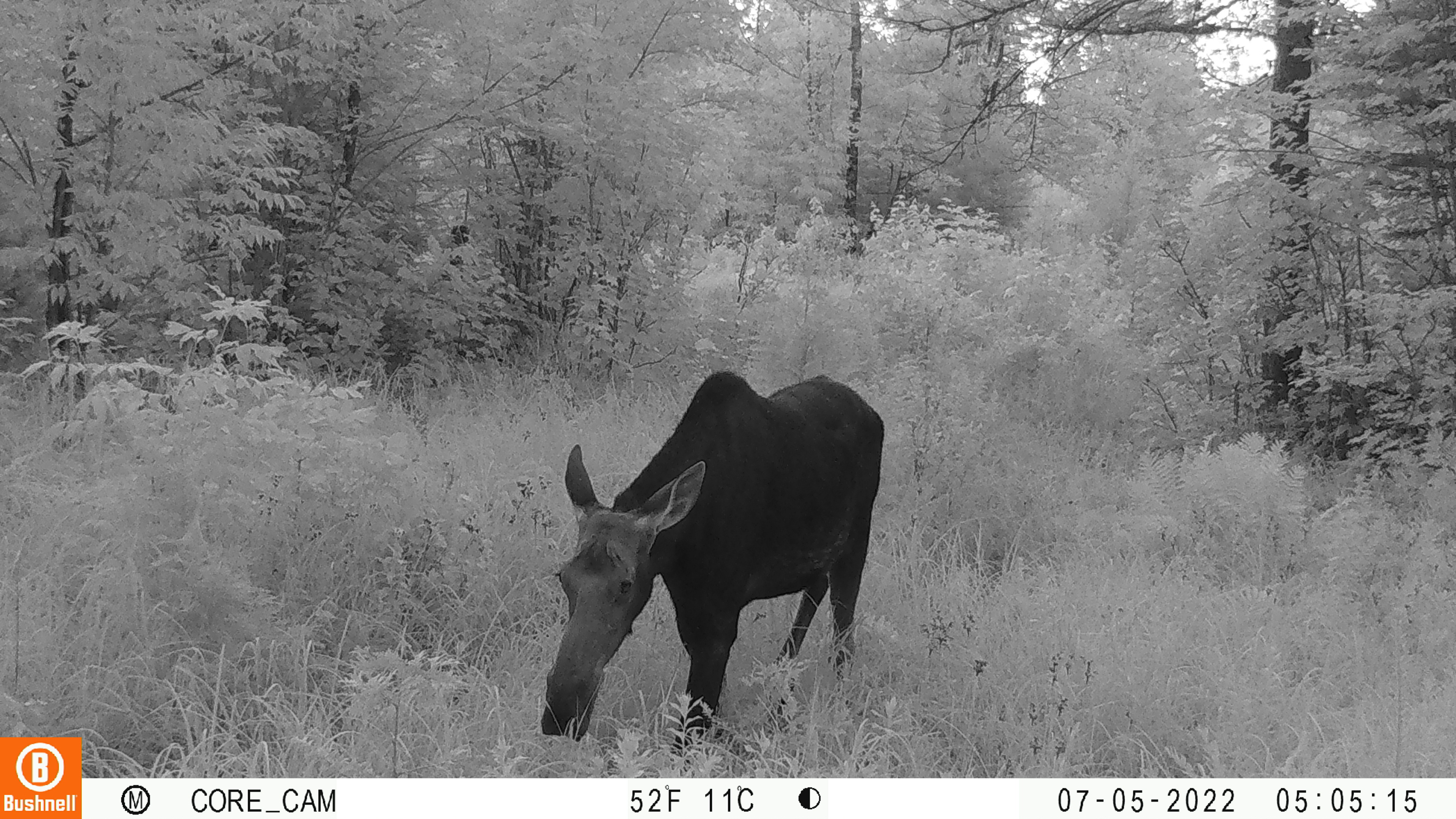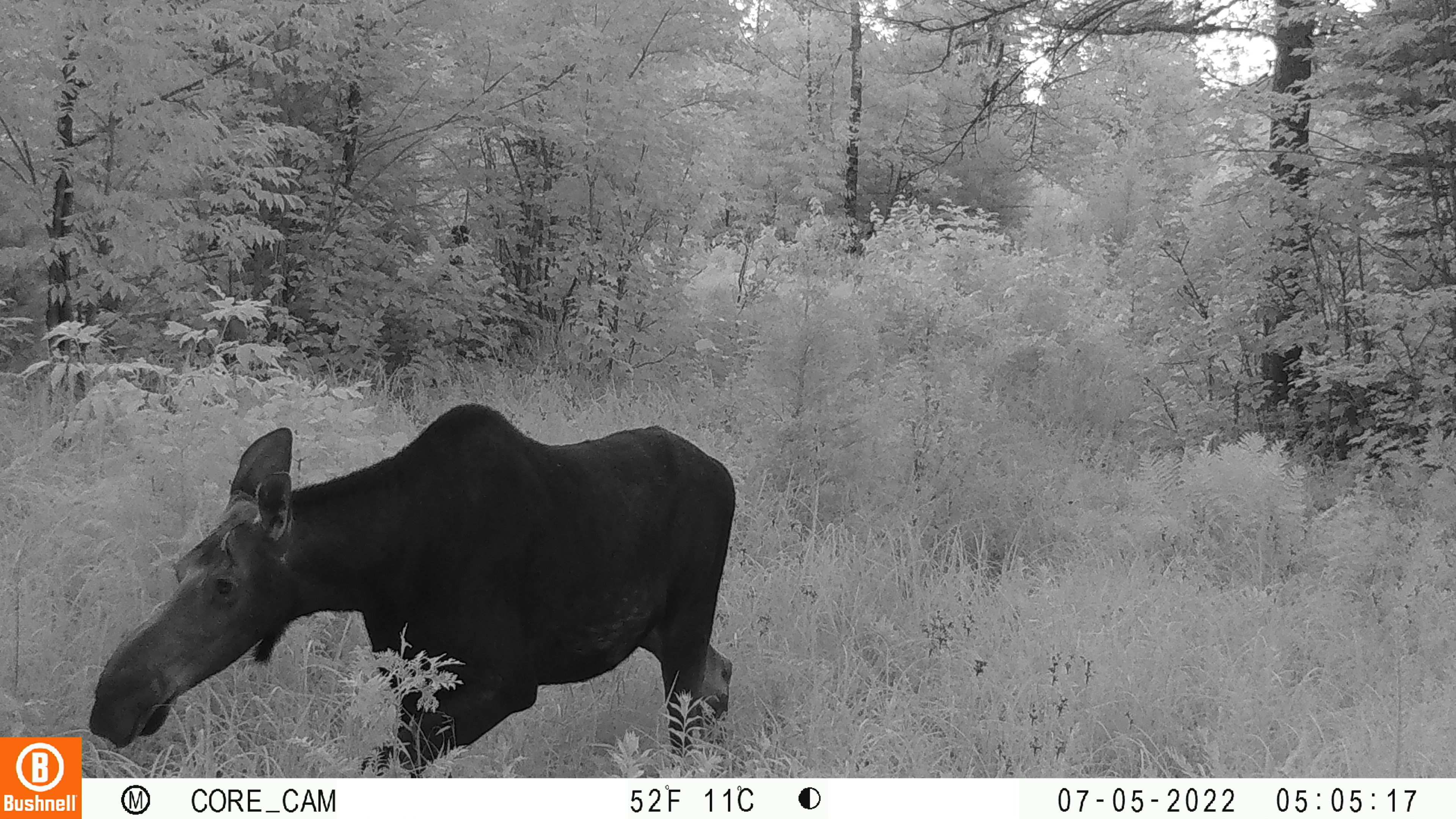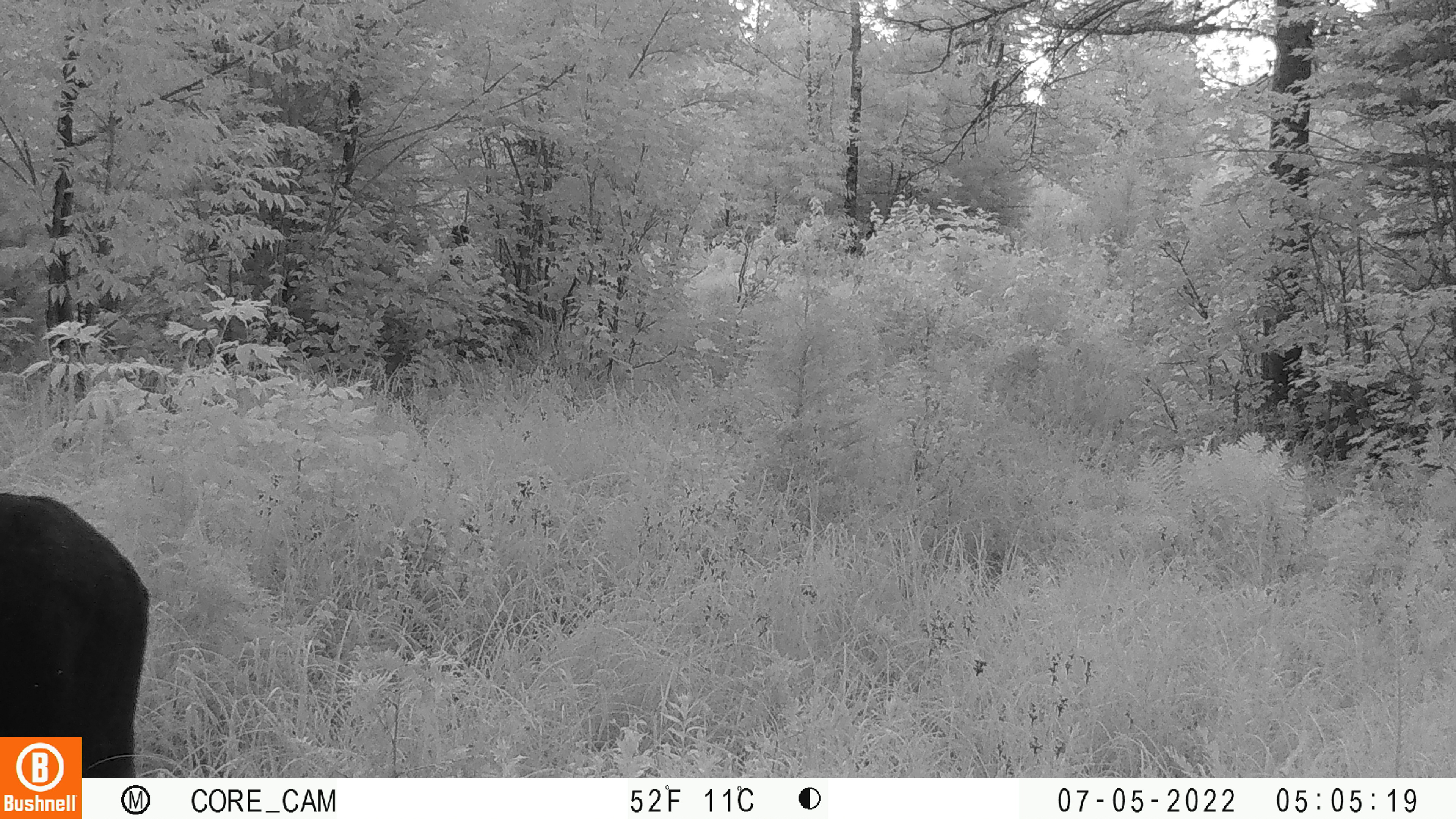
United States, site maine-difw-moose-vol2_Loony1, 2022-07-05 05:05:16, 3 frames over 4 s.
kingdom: Animalia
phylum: Chordata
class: Mammalia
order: Artiodactyla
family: Cervidae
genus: Alces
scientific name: Alces alces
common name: moose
Moose (Alces alces).